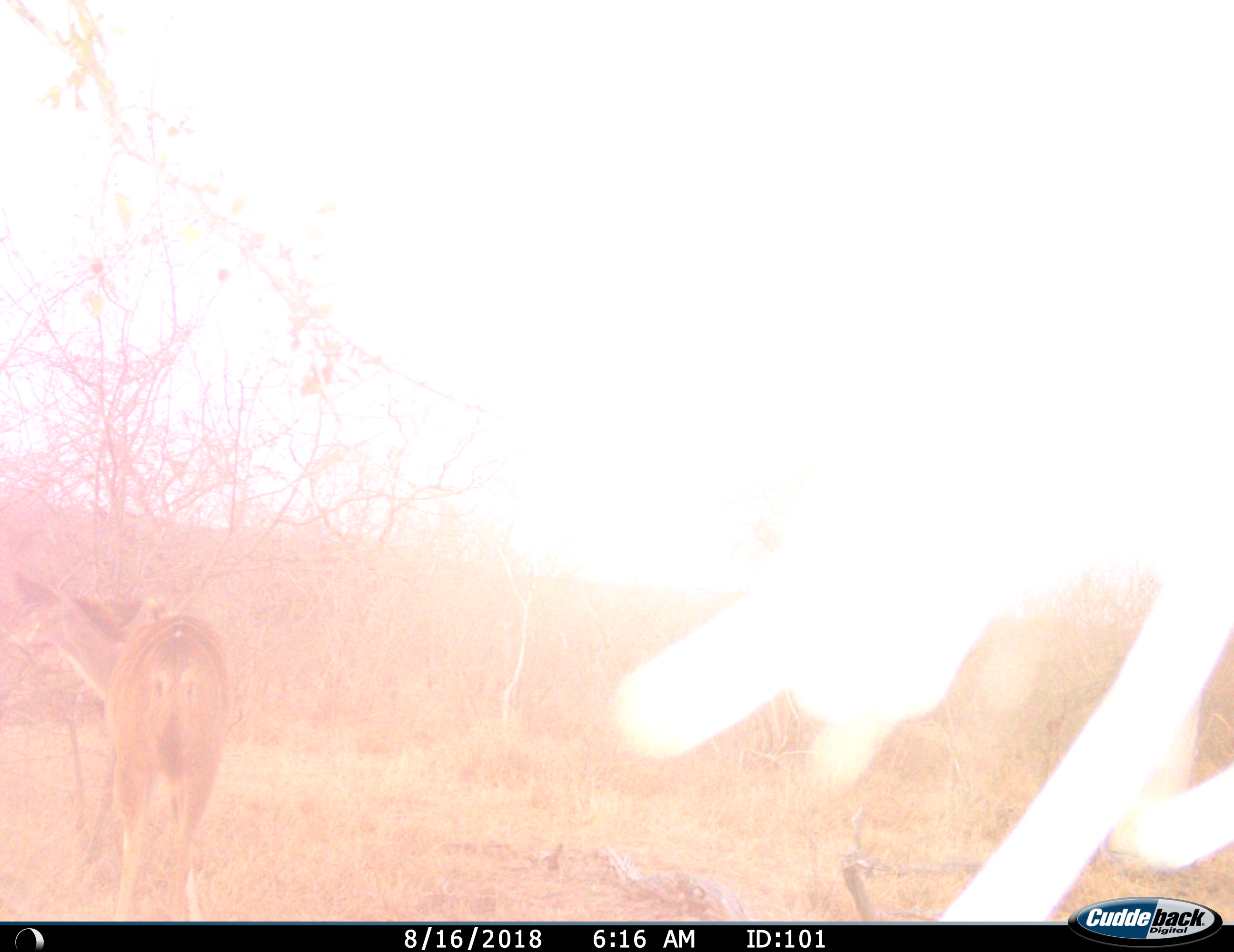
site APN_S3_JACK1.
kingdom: Animalia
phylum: Chordata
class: Mammalia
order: Artiodactyla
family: Bovidae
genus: Tragelaphus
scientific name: Tragelaphus angasii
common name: nyala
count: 1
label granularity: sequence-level